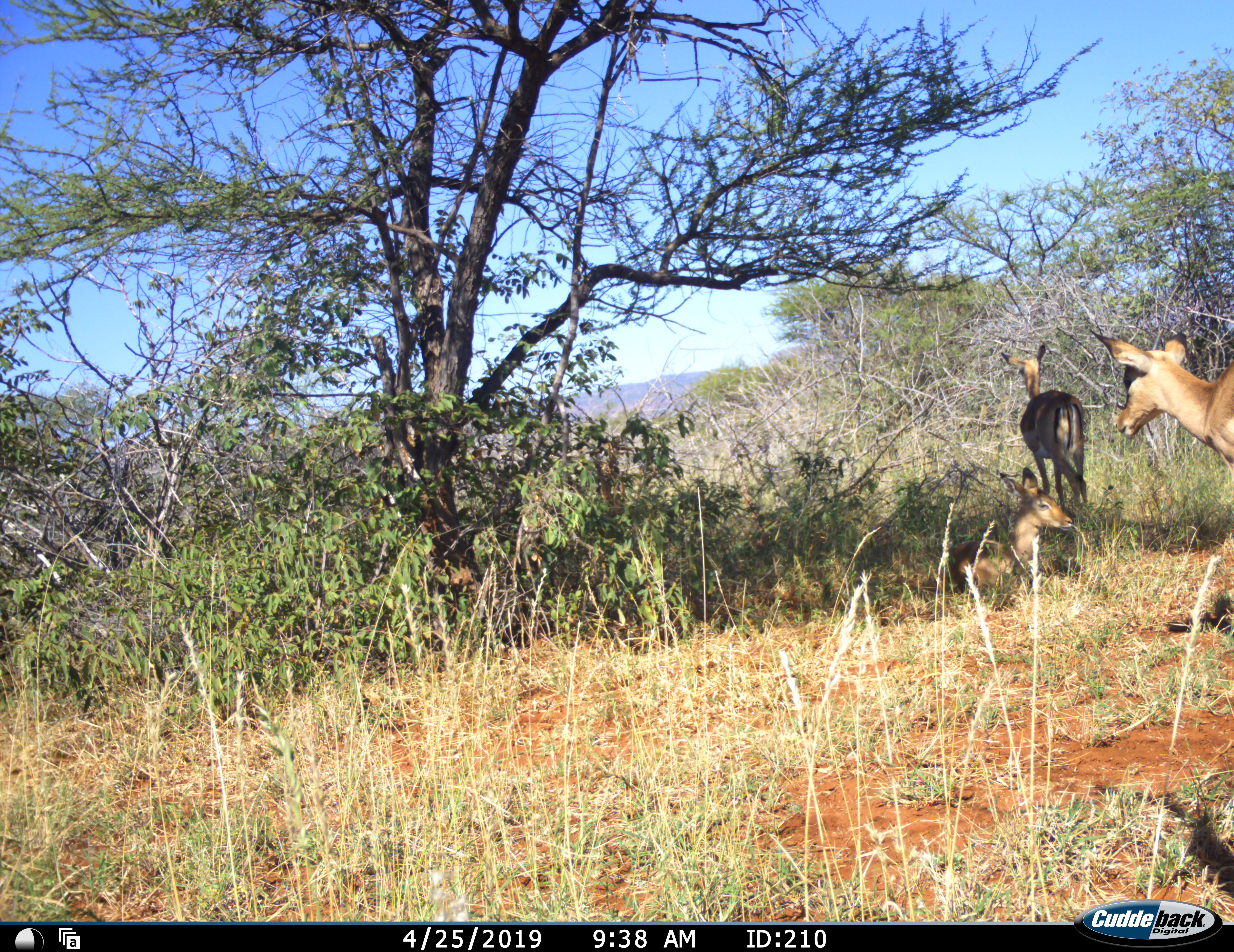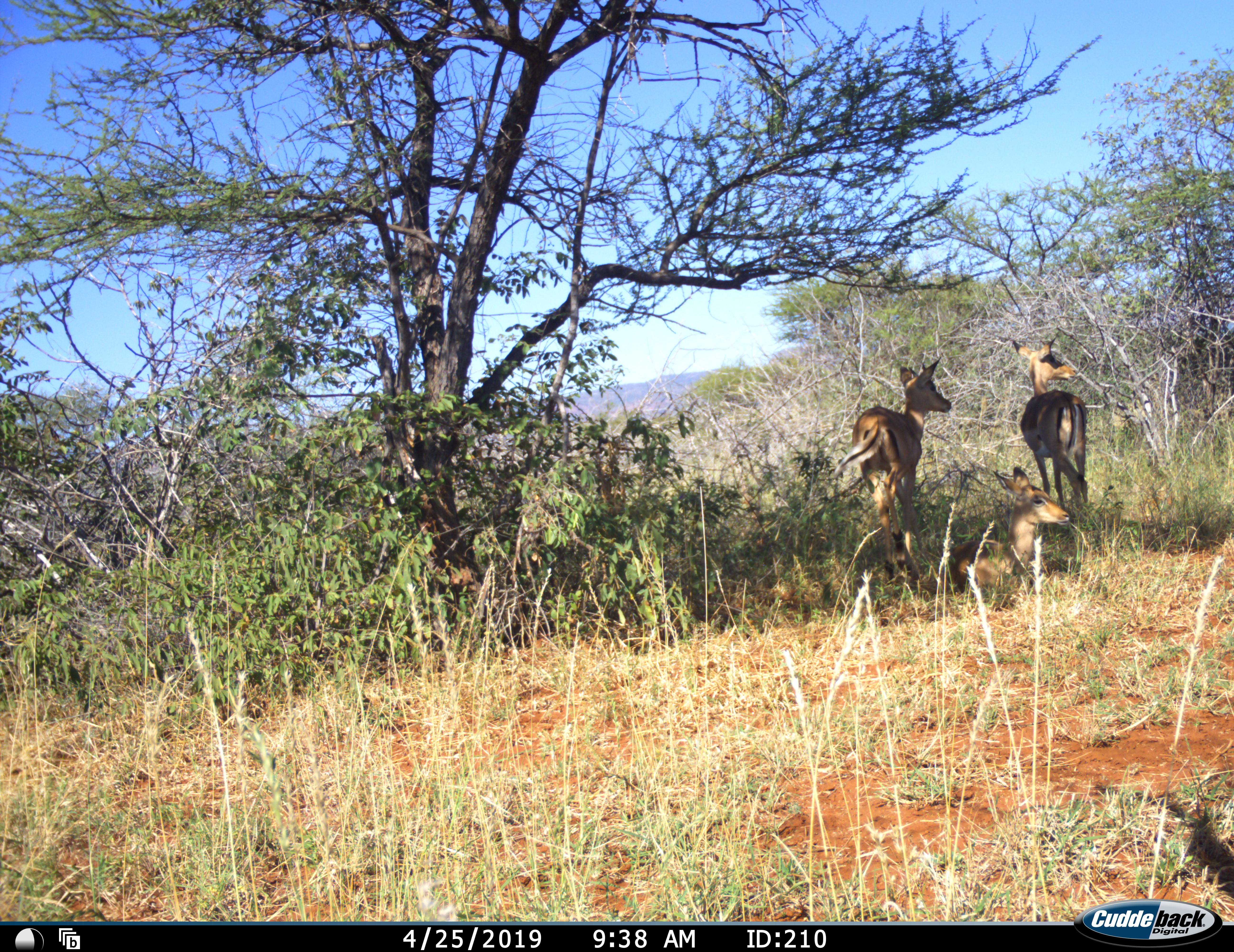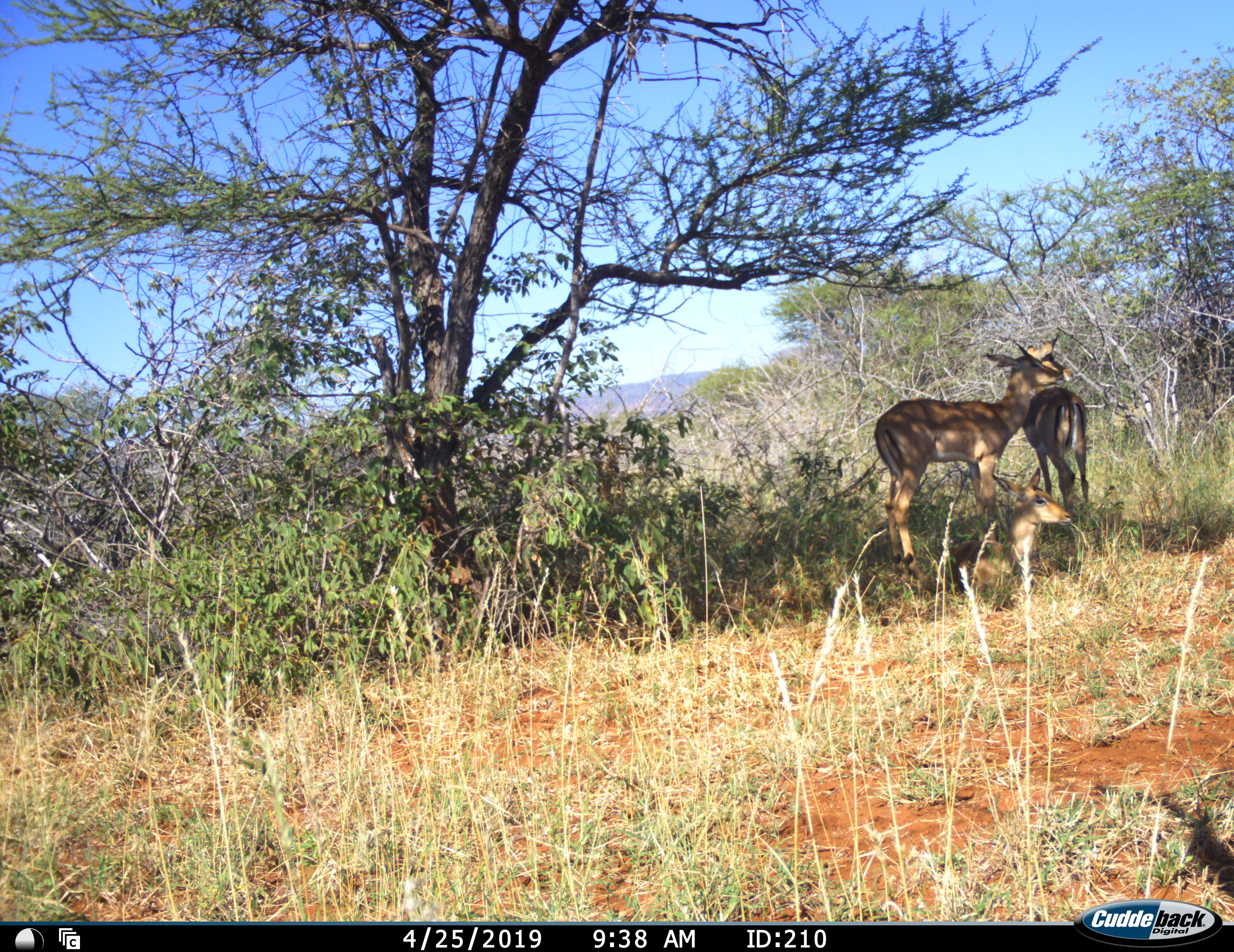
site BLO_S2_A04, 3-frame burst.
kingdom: Animalia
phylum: Chordata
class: Mammalia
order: Artiodactyla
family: Bovidae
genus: Aepyceros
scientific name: Aepyceros melampus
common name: impala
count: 3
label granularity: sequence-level